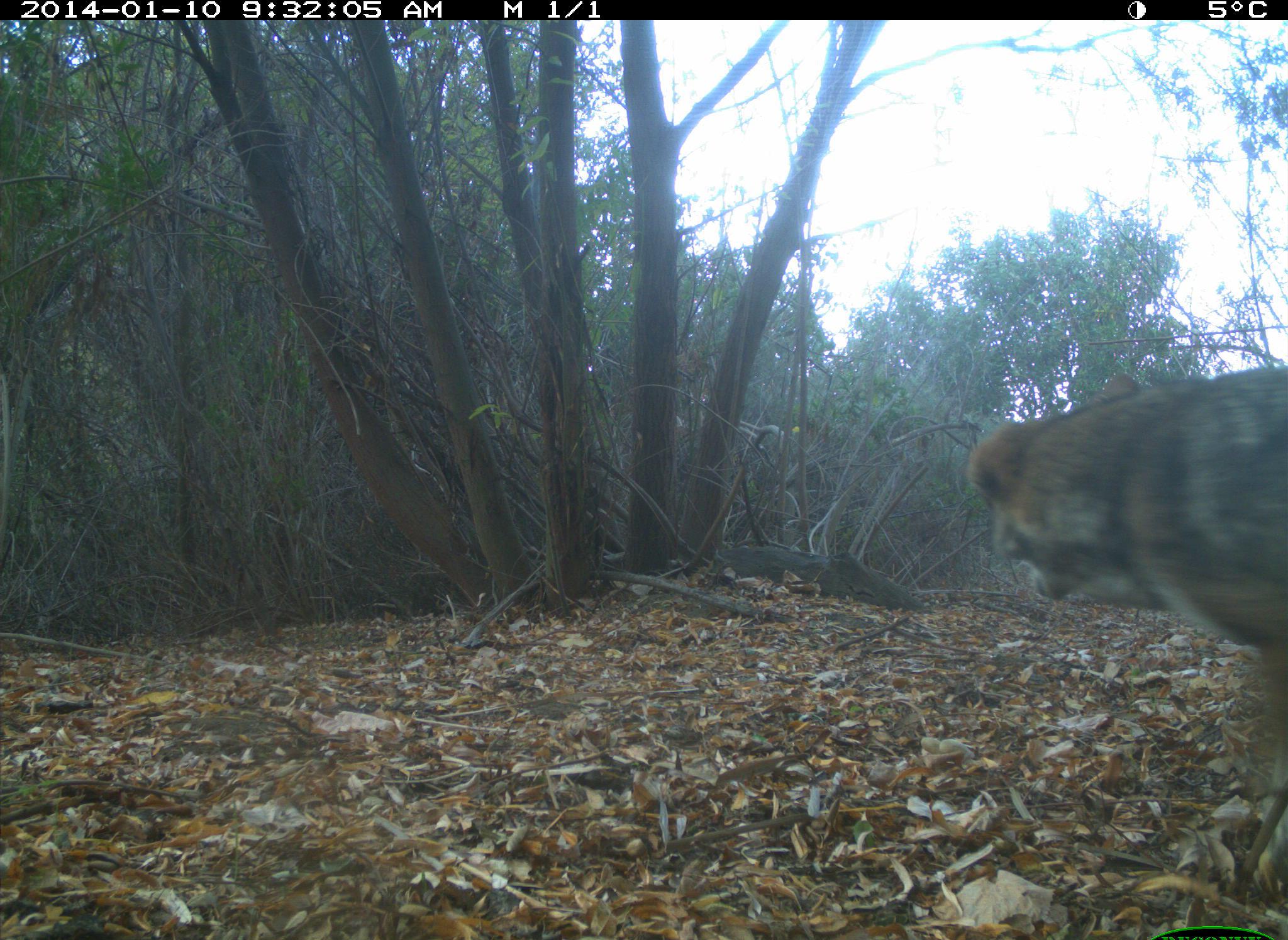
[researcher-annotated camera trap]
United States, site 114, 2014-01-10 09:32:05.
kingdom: Animalia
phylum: Chordata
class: Mammalia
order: Carnivora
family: Canidae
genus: Canis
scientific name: Canis latrans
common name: coyote